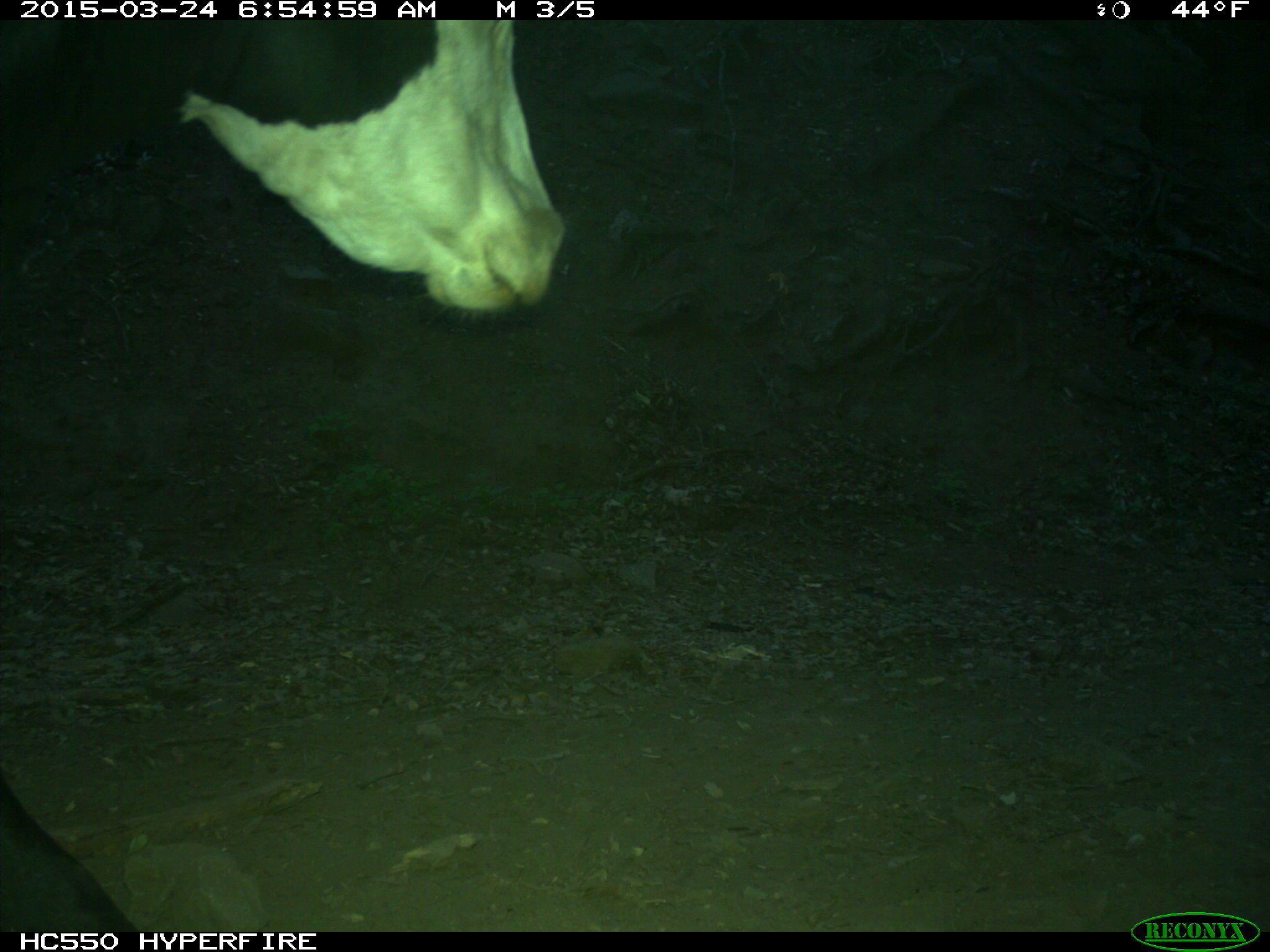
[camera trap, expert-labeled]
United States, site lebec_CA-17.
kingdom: Animalia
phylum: Chordata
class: Mammalia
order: Artiodactyla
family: Bovidae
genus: Bos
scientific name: Bos taurus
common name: domestic cow